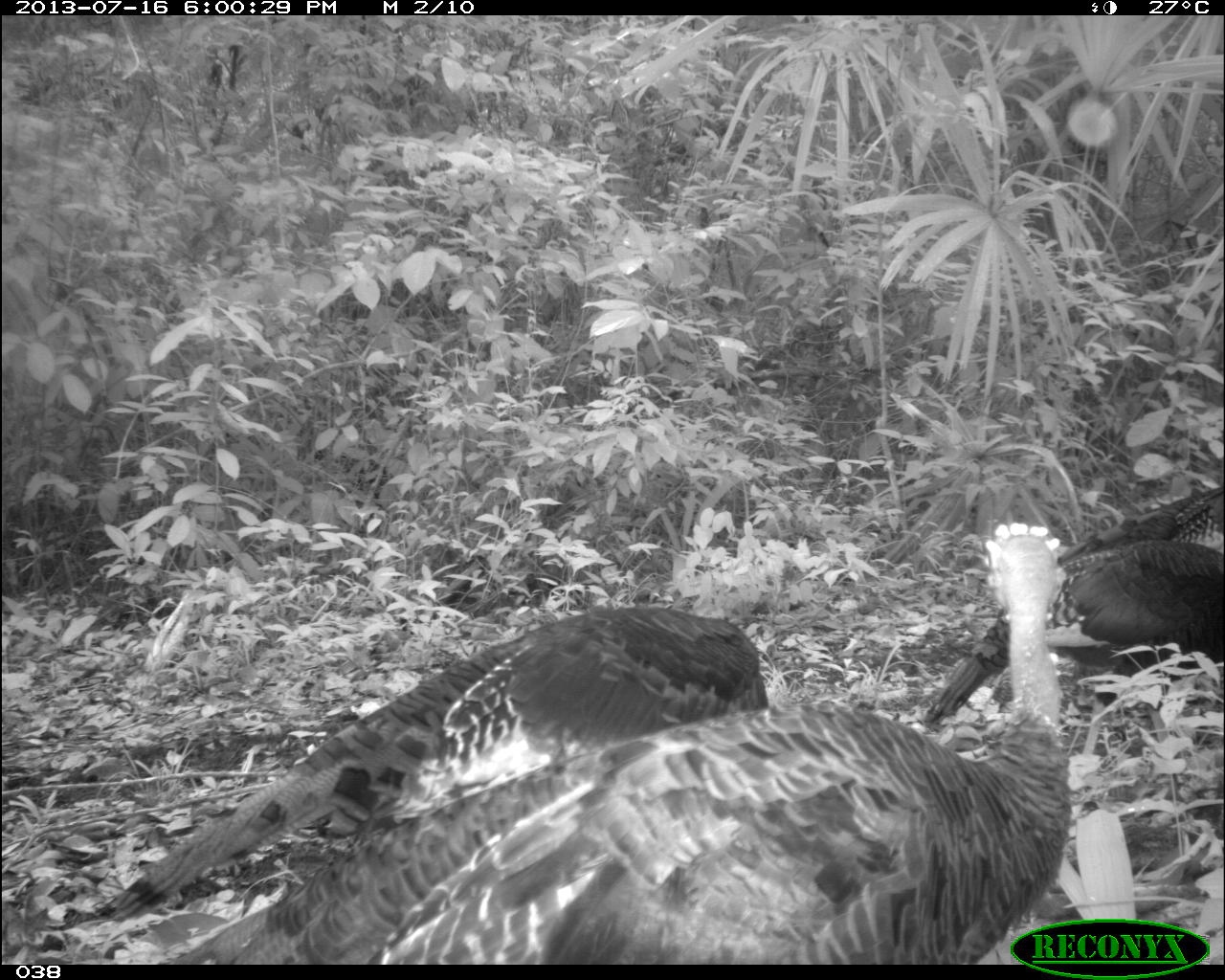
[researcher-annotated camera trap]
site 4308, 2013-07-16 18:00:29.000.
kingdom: Animalia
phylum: Chordata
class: Aves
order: Galliformes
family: Phasianidae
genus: Meleagris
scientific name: Meleagris ocellata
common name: ocellated turkey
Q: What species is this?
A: Meleagris ocellata (ocellated turkey).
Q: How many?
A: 3.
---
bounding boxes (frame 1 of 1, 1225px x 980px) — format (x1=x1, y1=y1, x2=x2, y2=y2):
meleagris ocellata: (x1=125, y1=523, x2=1075, y2=965); (x1=75, y1=604, x2=788, y2=925); (x1=885, y1=489, x2=1225, y2=732)